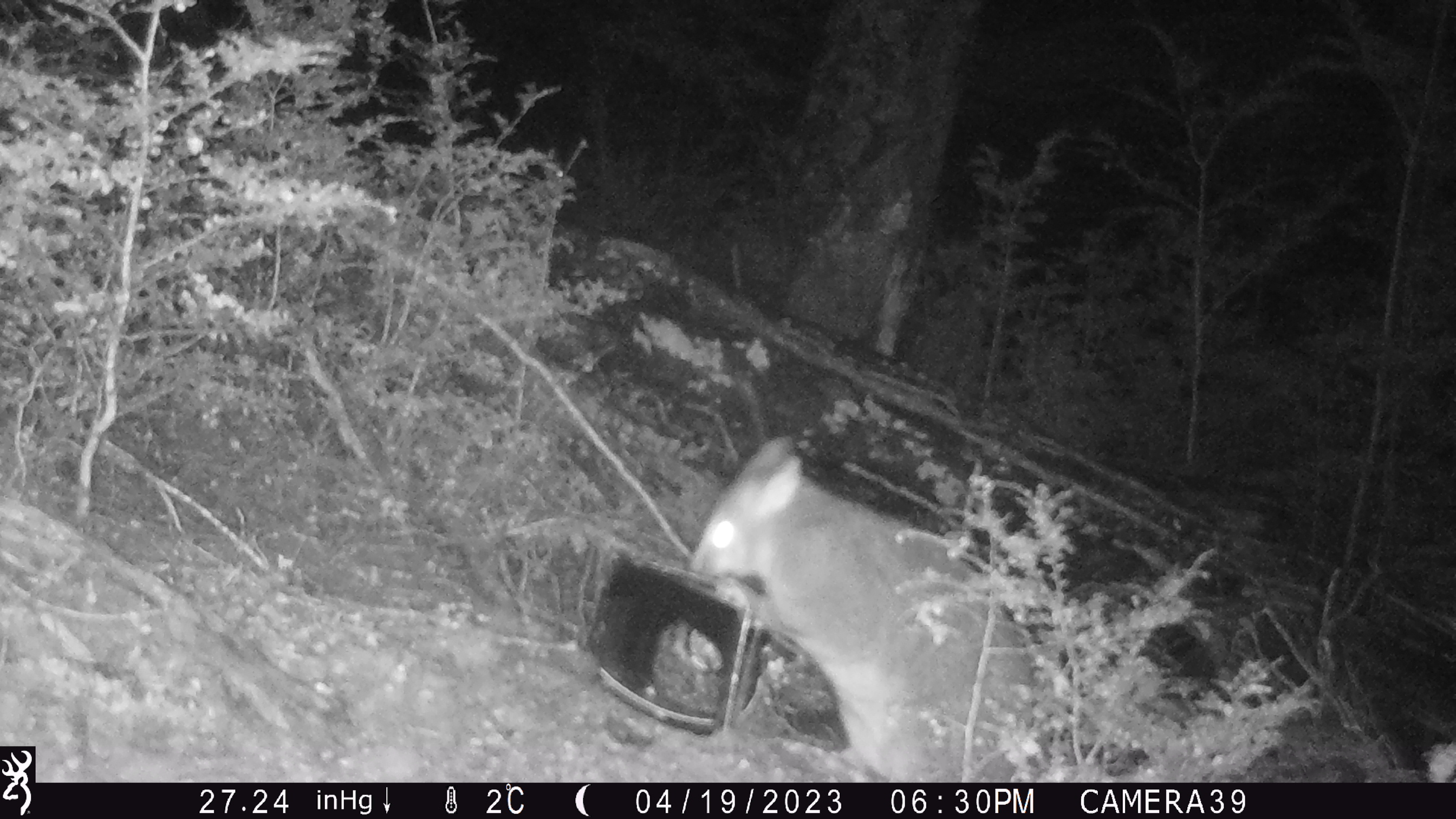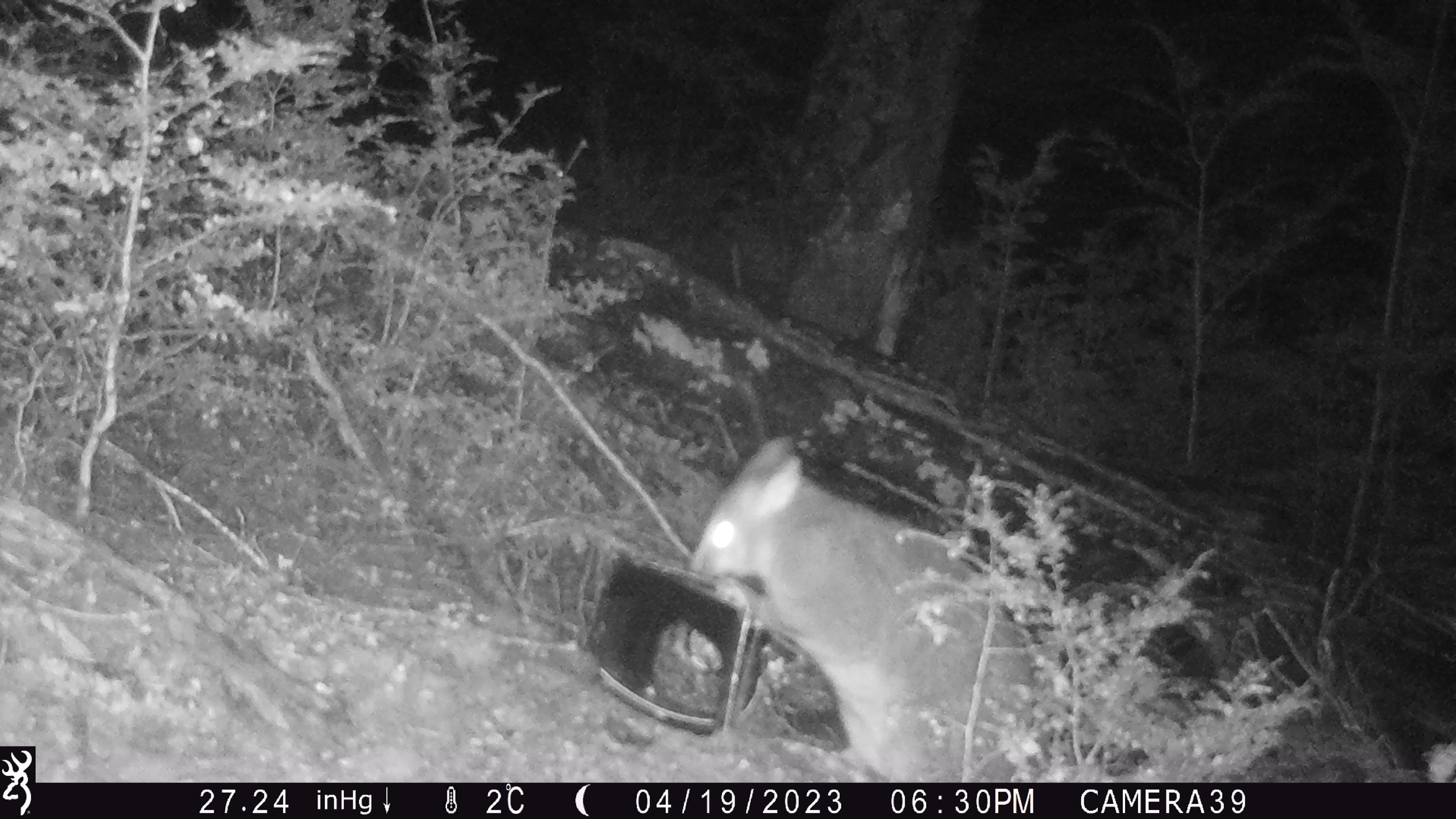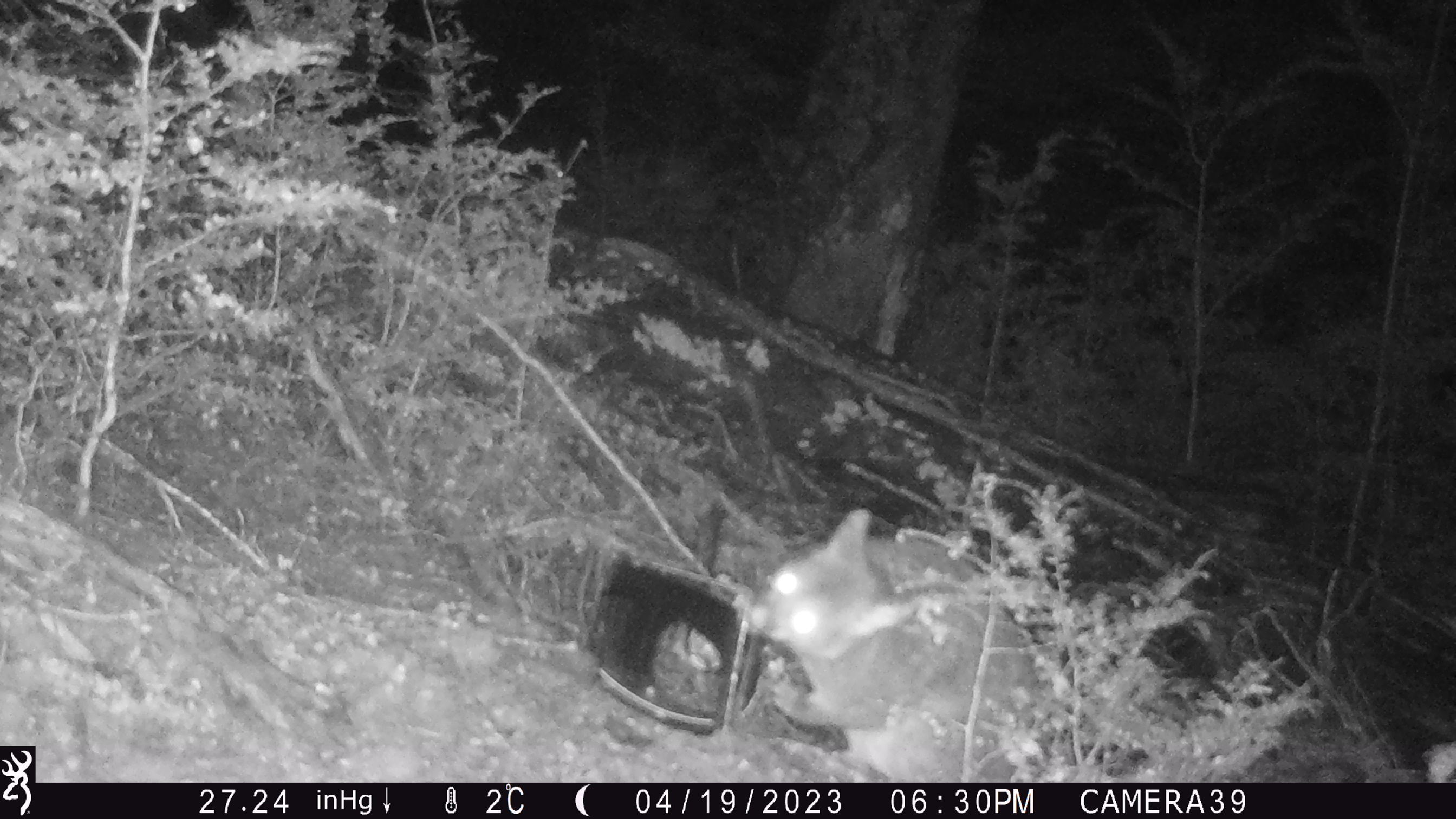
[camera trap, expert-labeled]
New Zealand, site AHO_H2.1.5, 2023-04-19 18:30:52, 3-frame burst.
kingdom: Animalia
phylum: Chordata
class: Mammalia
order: Diprotodontia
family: Phalangeridae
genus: Trichosurus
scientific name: Trichosurus vulpecula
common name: common brushtail possum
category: possum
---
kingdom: Animalia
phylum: Chordata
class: Mammalia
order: Carnivora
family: Mustelidae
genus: Mustela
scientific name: Mustela erminea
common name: stoat